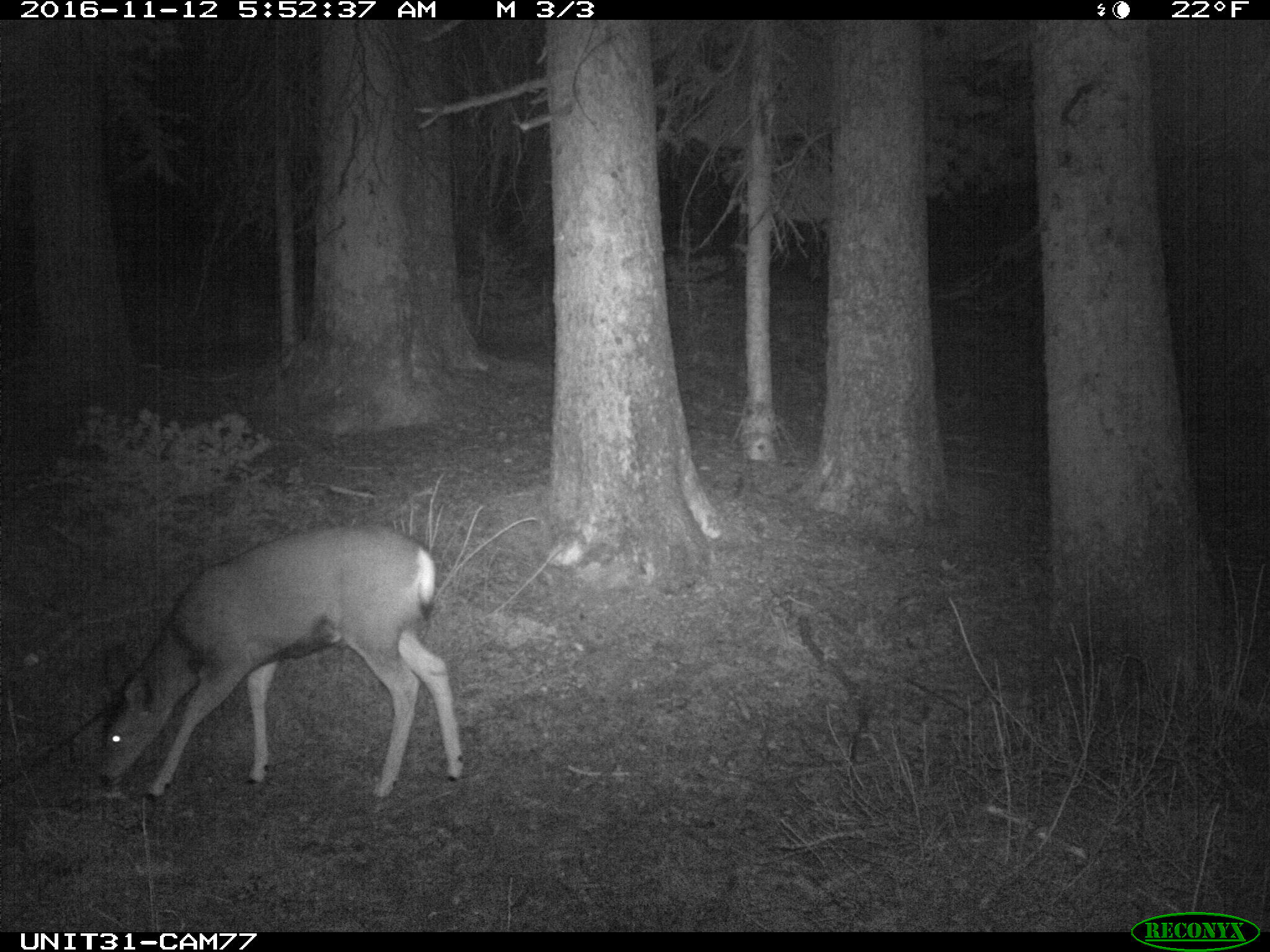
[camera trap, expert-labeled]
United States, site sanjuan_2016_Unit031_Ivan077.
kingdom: Animalia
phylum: Chordata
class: Mammalia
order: Artiodactyla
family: Cervidae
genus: Odocoileus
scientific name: Odocoileus hemionus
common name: mule deer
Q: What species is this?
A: Odocoileus hemionus (mule deer).